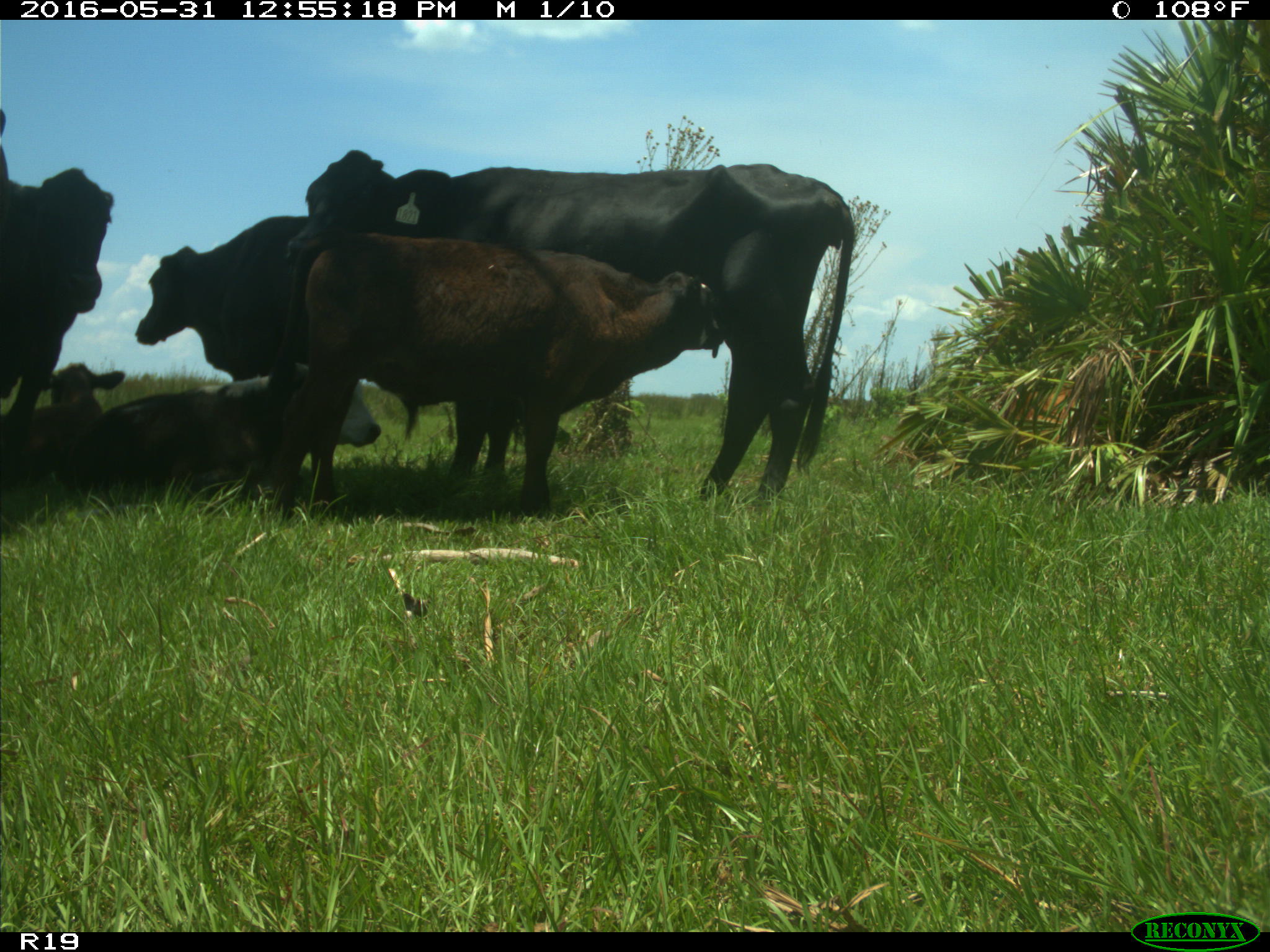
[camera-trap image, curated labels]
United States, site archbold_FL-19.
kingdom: Animalia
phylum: Chordata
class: Mammalia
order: Artiodactyla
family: Bovidae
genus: Bos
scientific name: Bos taurus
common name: domestic cow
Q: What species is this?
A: Bos taurus (domestic cow).